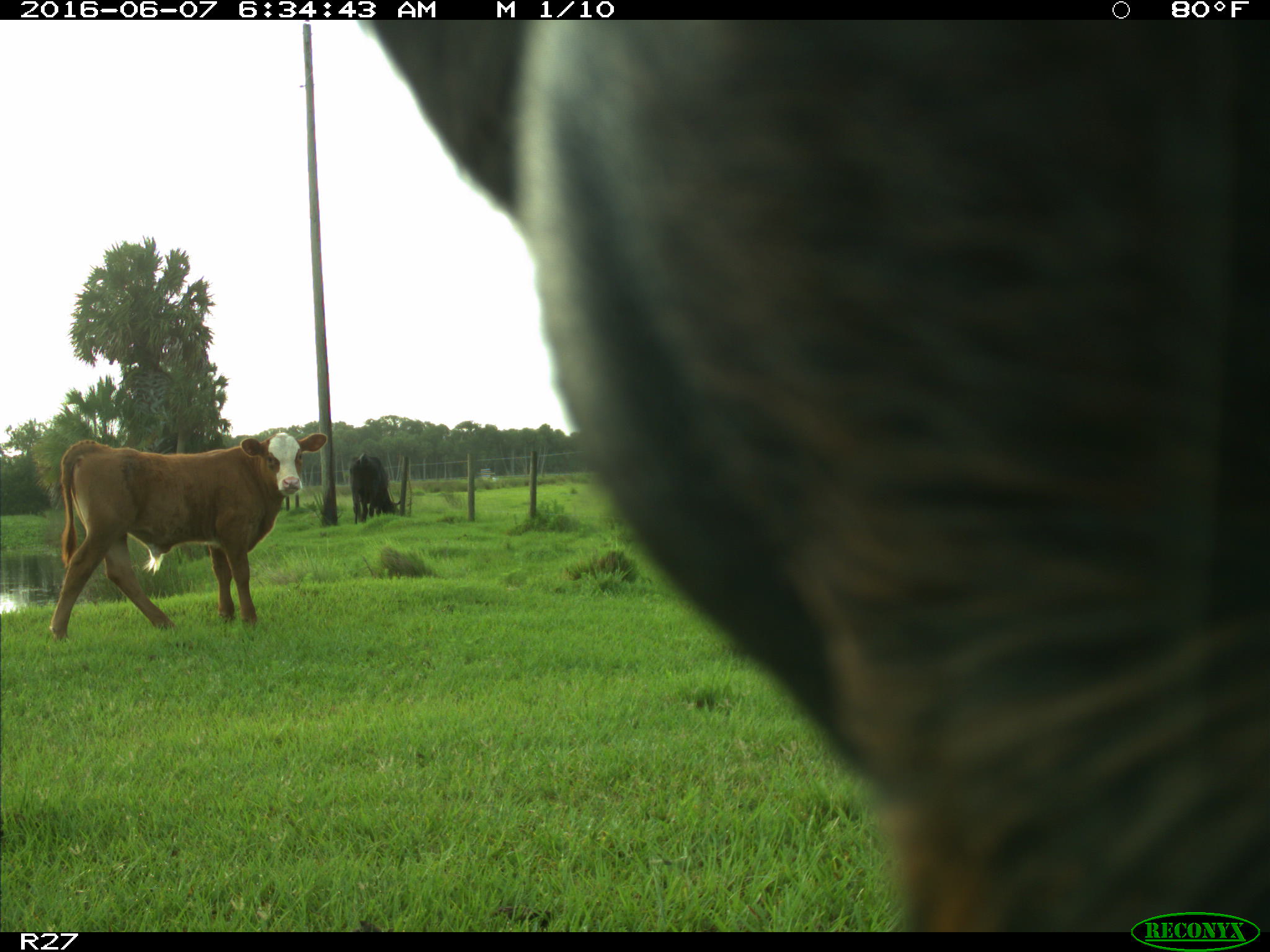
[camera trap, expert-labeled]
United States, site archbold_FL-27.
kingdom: Animalia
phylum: Chordata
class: Mammalia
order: Artiodactyla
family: Bovidae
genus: Bos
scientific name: Bos taurus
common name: domestic cow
Bos taurus (domestic cow).